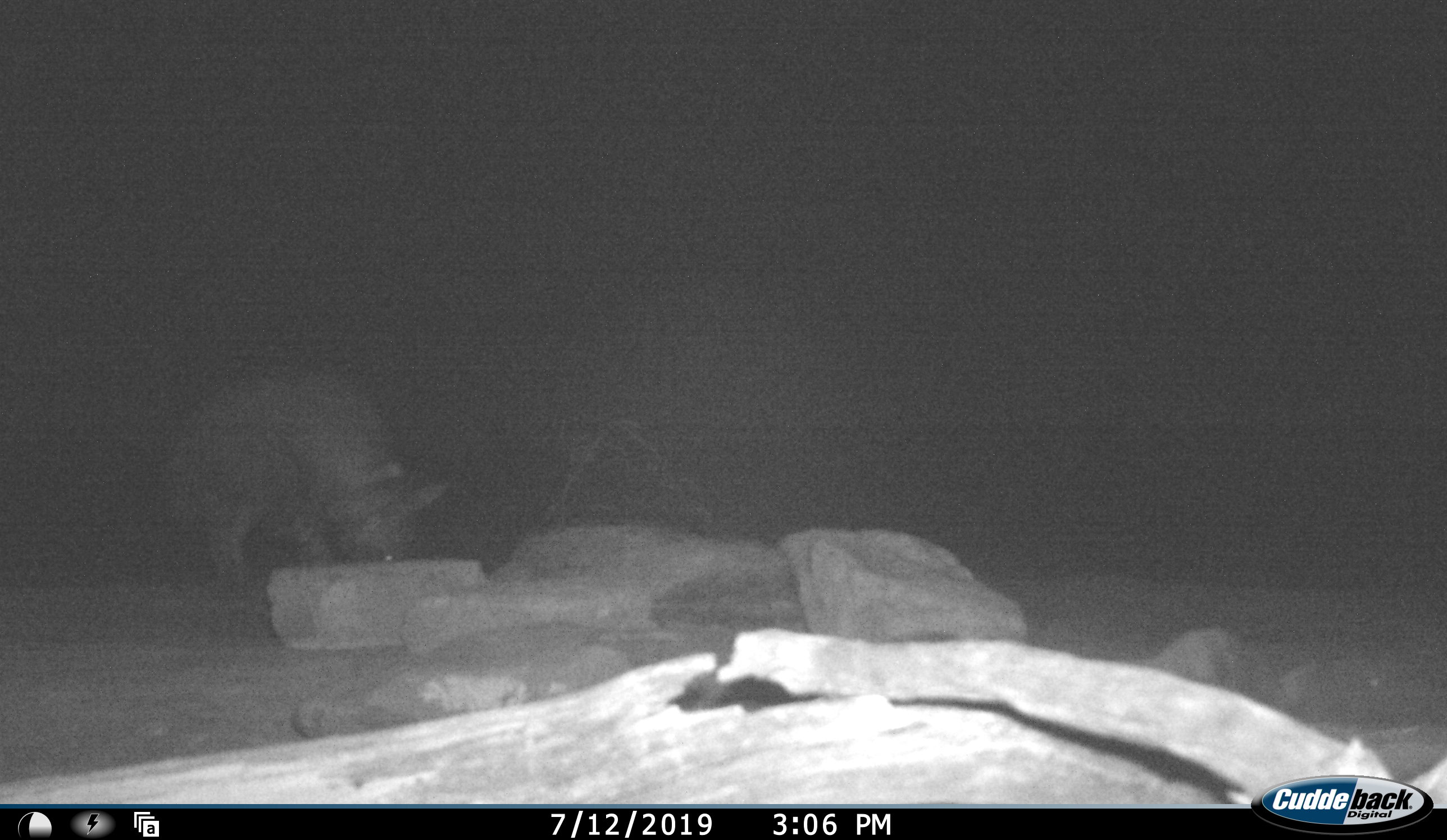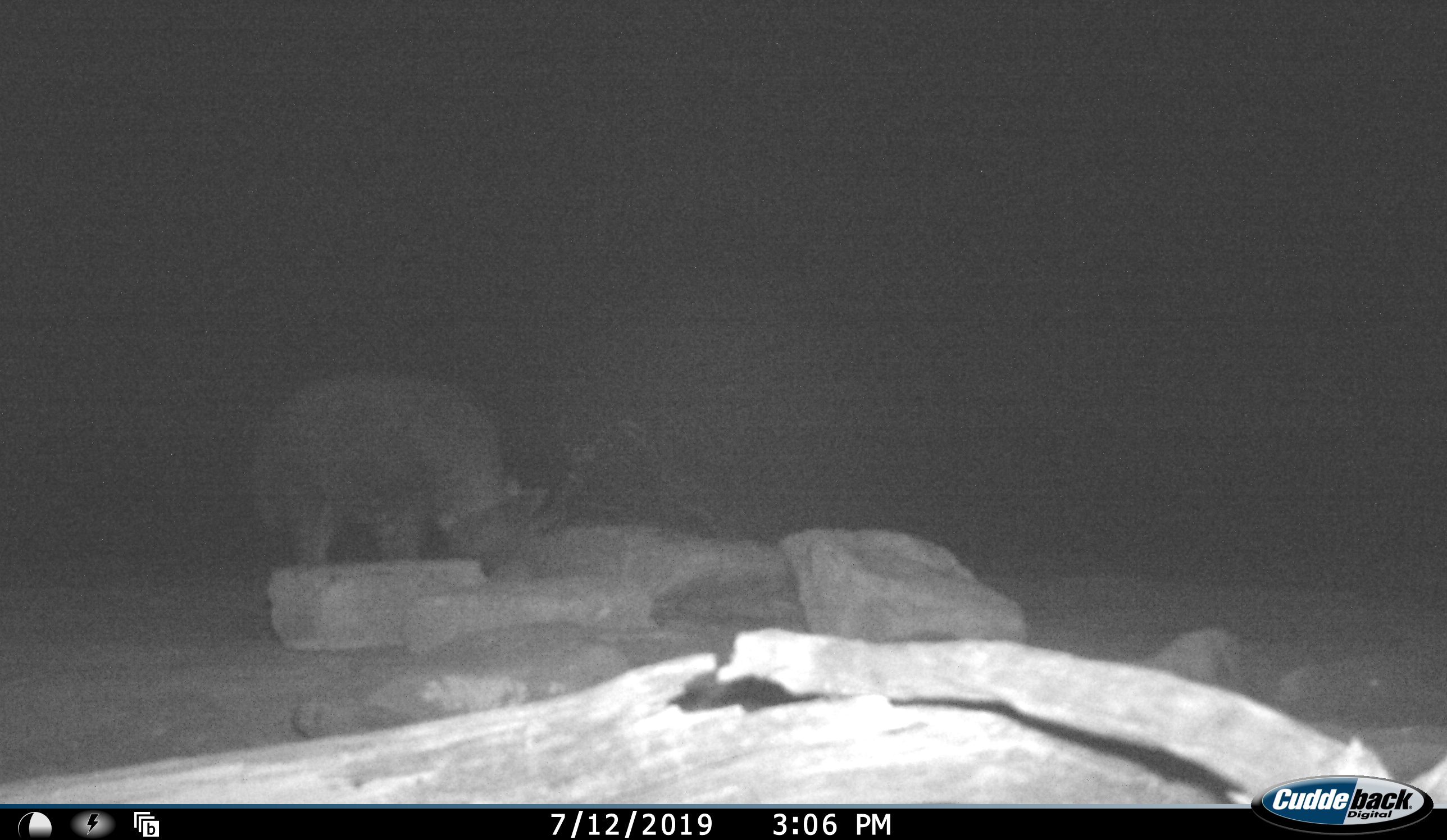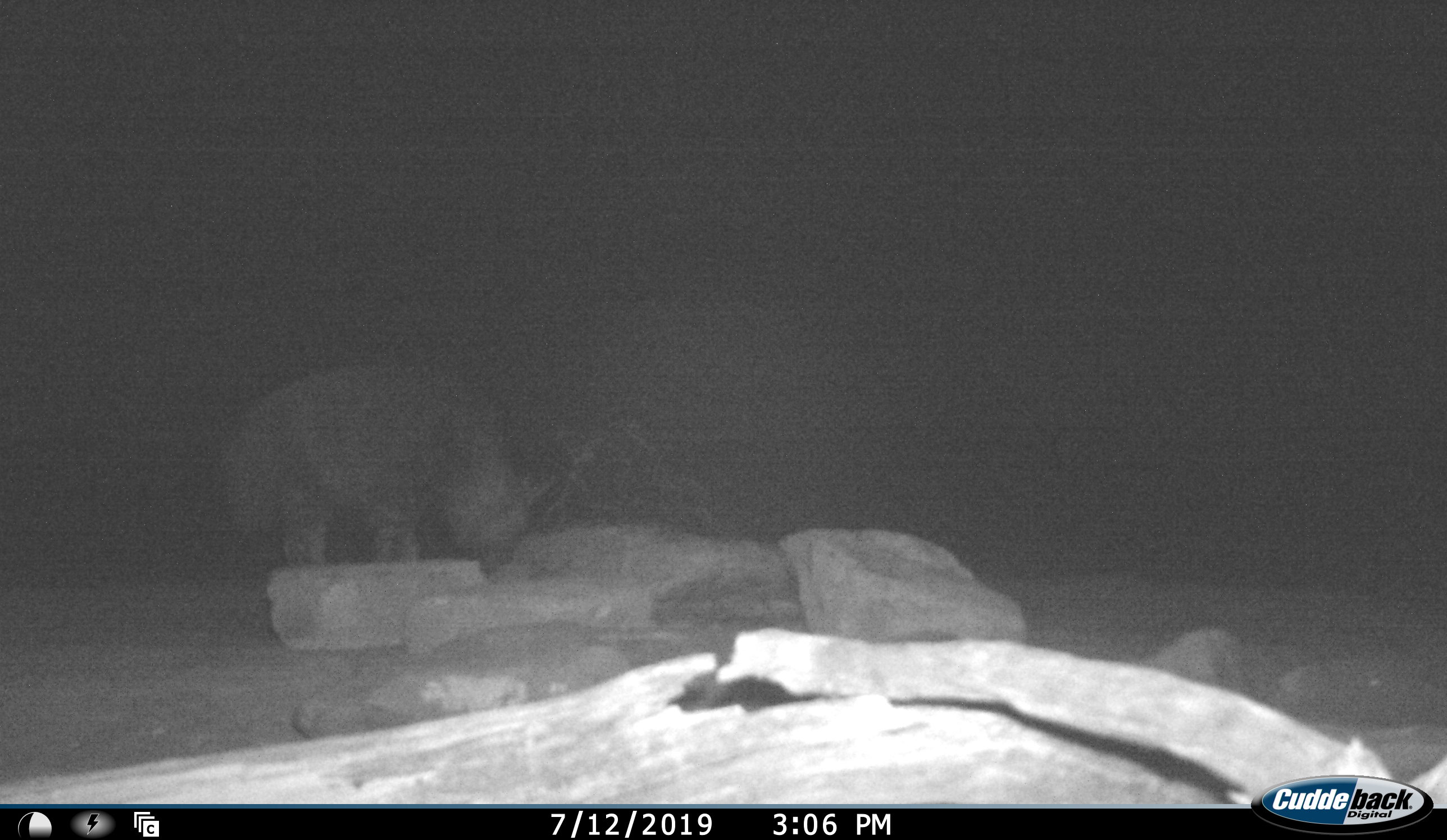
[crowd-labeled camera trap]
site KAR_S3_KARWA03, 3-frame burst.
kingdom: Animalia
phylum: Chordata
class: Mammalia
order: Carnivora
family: Hyaenidae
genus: Parahyaena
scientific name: Parahyaena brunnea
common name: brown hyena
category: hyenabrown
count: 1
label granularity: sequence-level